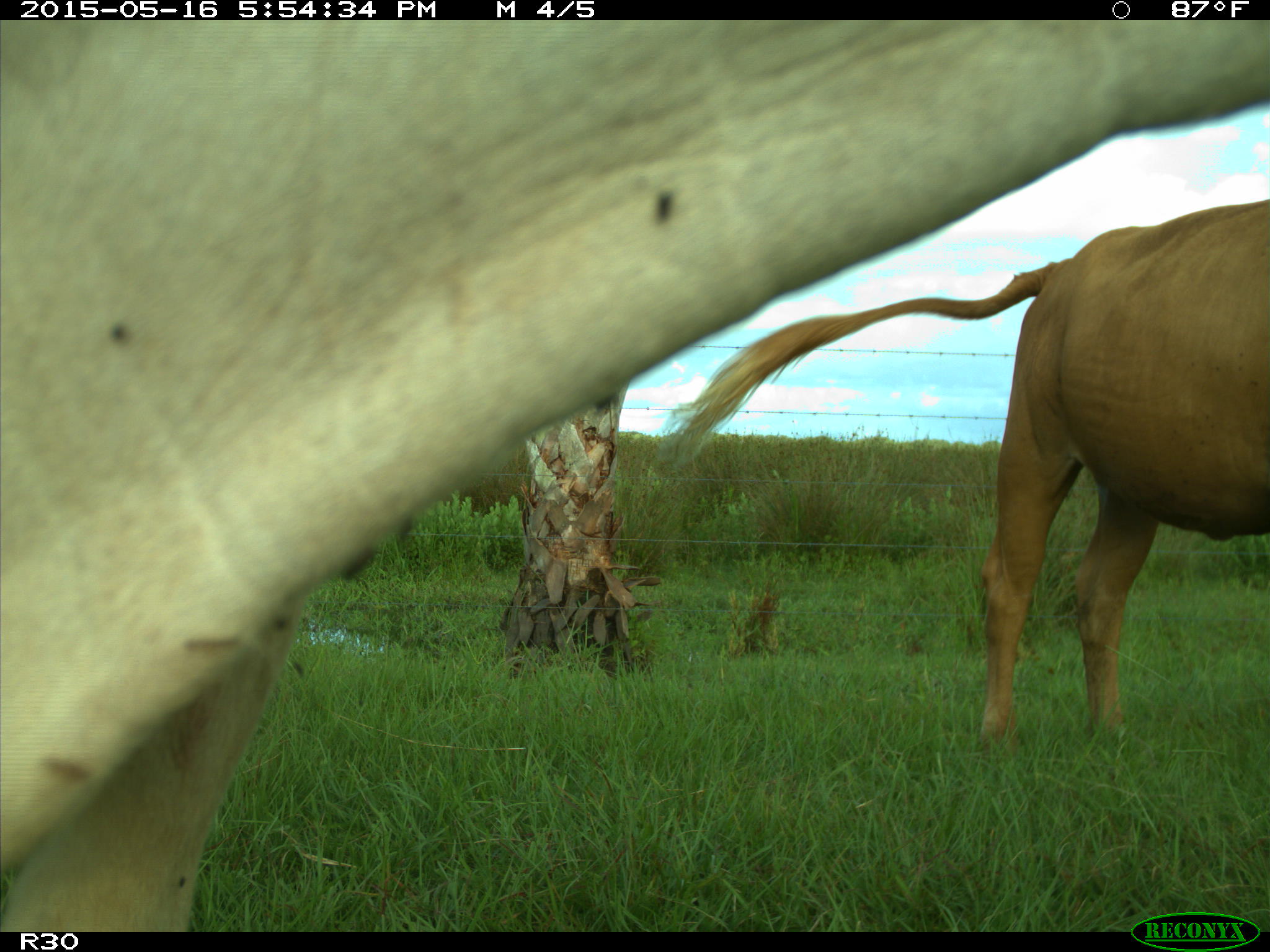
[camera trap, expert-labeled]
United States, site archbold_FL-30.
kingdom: Animalia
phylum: Chordata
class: Mammalia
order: Artiodactyla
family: Bovidae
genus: Bos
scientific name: Bos taurus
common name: domestic cow